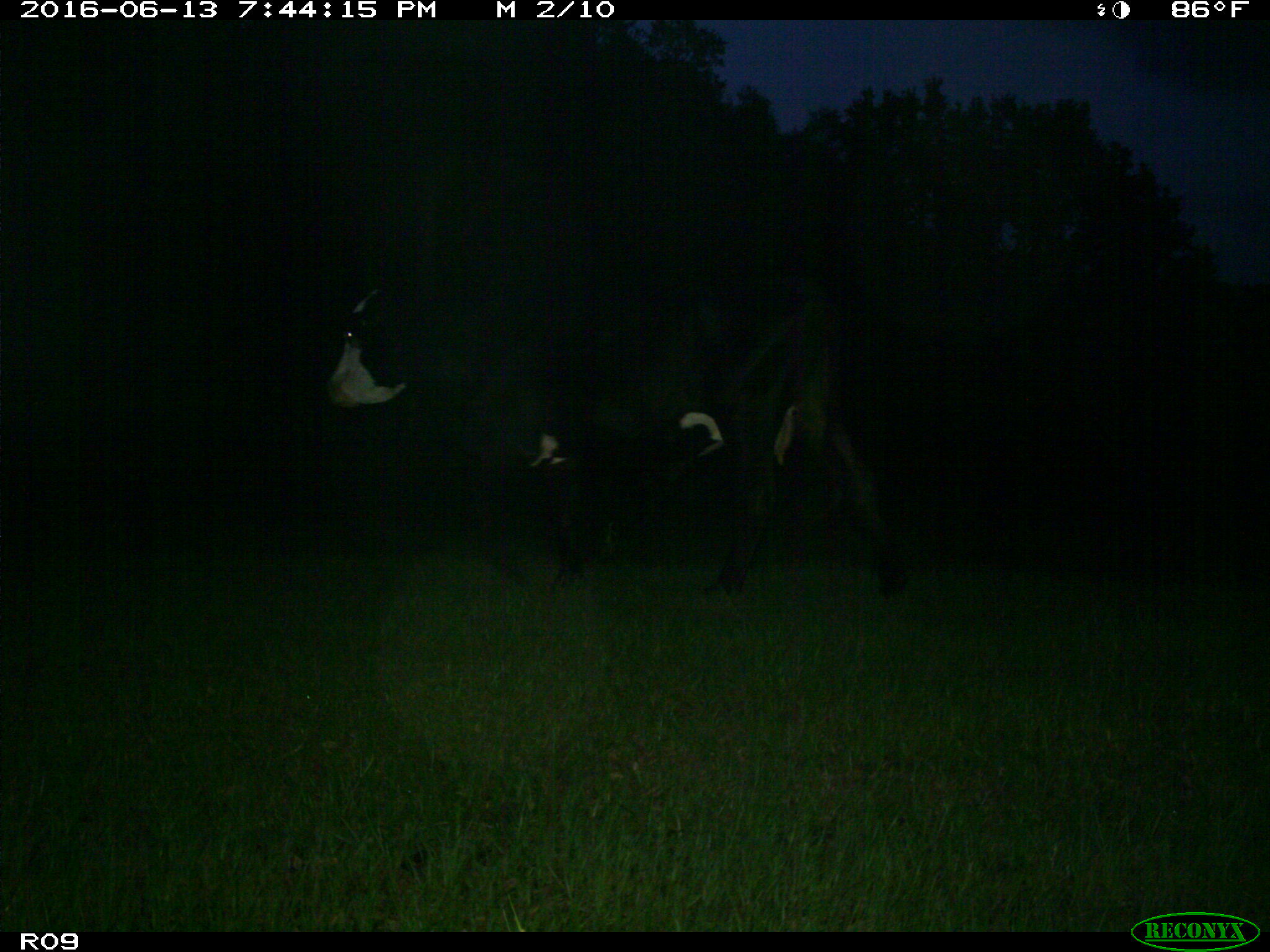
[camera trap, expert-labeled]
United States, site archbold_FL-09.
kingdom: Animalia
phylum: Chordata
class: Mammalia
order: Artiodactyla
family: Bovidae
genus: Bos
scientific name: Bos taurus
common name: domestic cow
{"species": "Bos taurus (domestic cow)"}